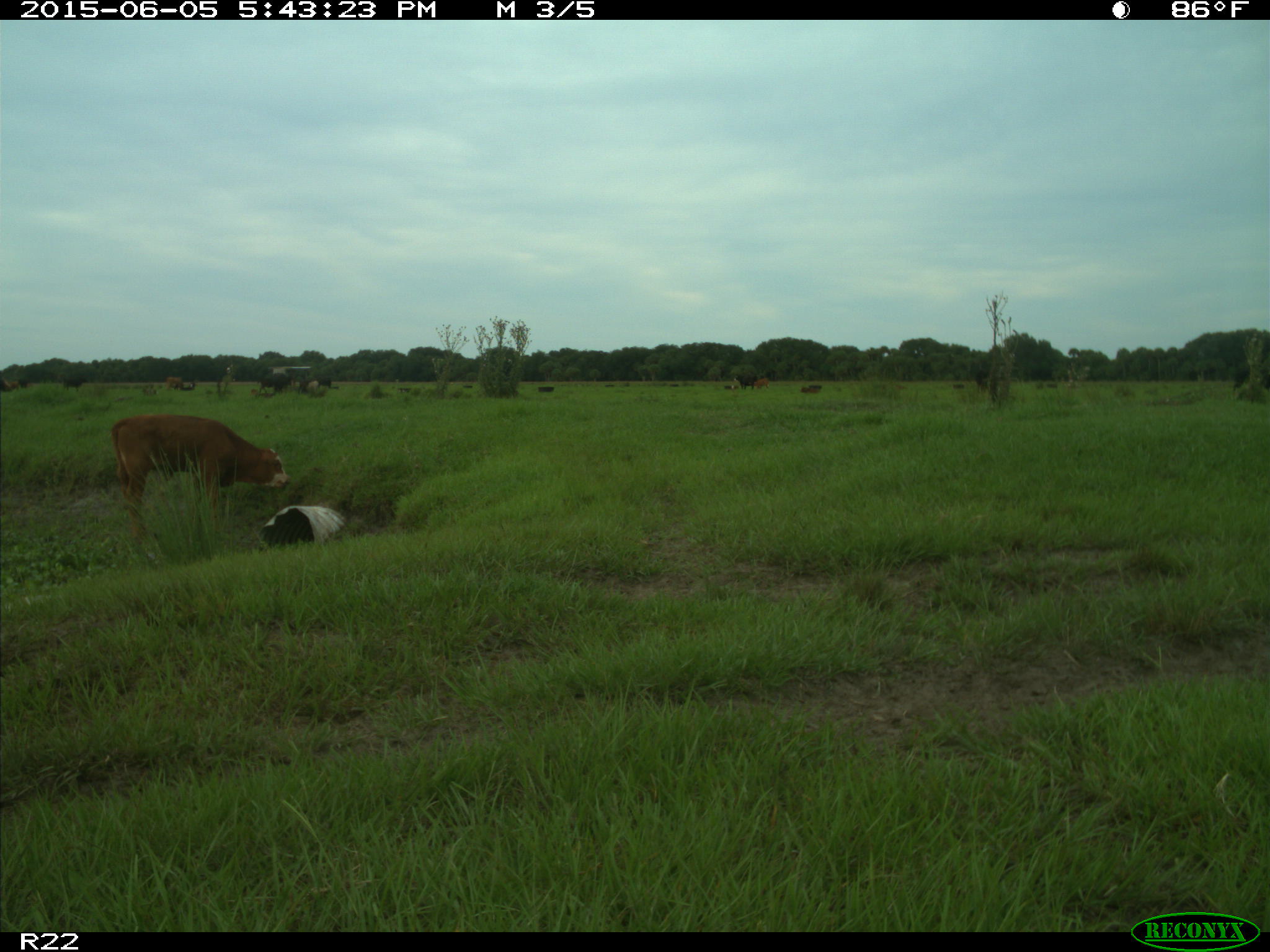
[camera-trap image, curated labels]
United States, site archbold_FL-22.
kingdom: Animalia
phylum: Chordata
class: Mammalia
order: Artiodactyla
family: Bovidae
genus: Bos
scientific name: Bos taurus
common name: domestic cow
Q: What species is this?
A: Bos taurus (domestic cow).